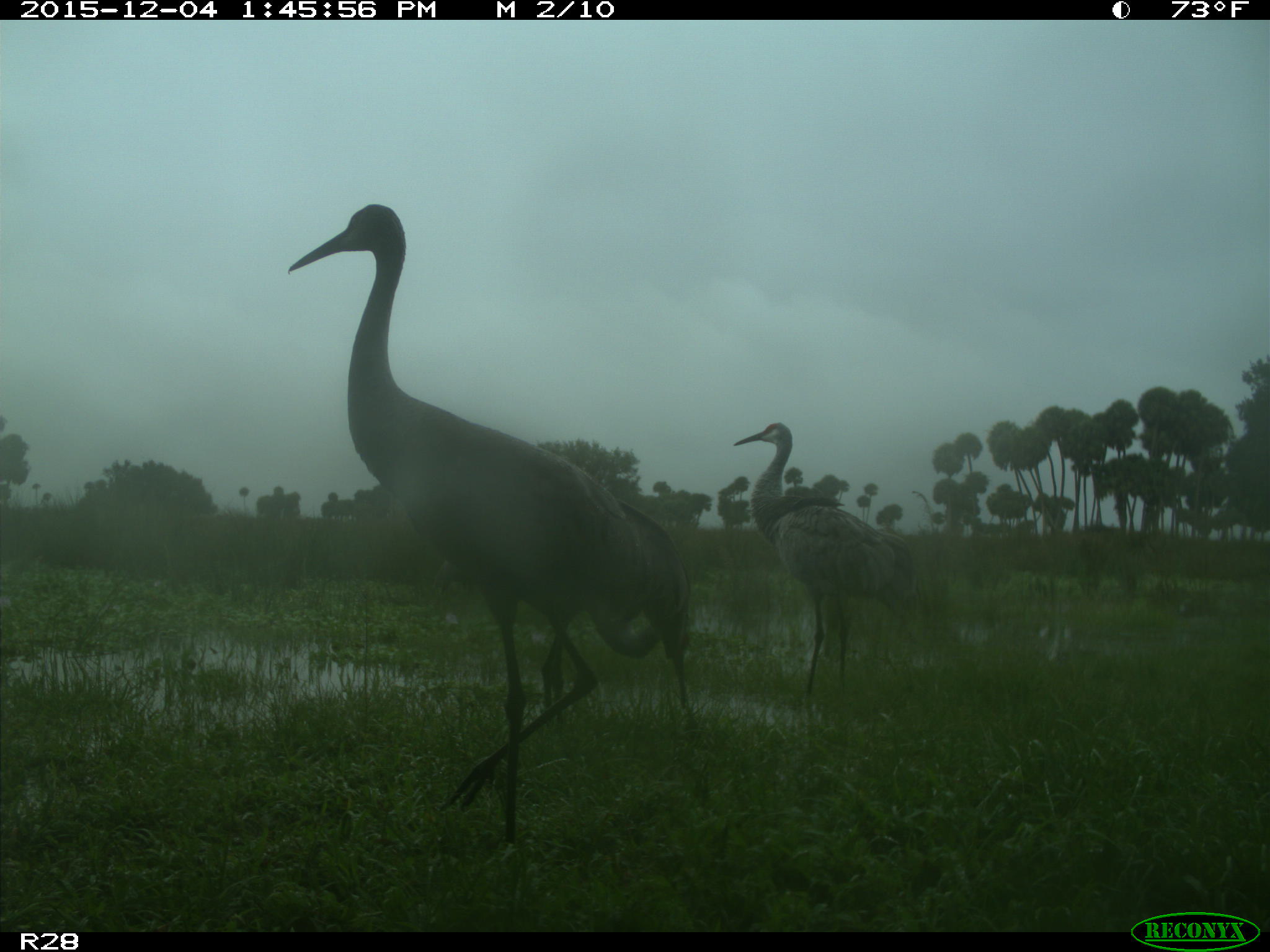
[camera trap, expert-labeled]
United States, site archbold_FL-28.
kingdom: Animalia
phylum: Chordata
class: Aves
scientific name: Aves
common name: birds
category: unidentified bird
Unidentified bird (birds) (Aves).